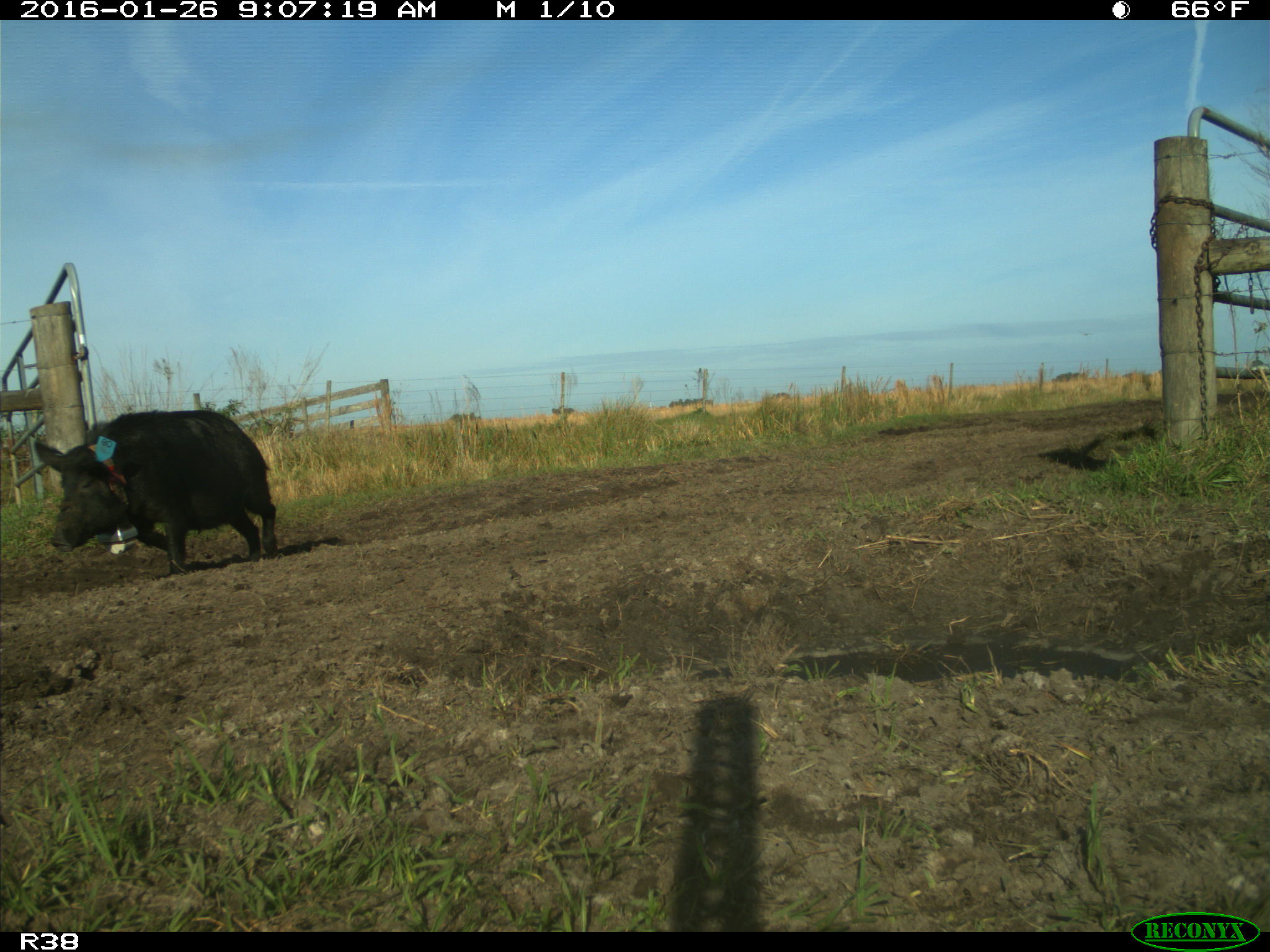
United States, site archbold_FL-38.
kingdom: Animalia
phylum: Chordata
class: Mammalia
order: Artiodactyla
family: Suidae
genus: Sus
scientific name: Sus scrofa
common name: wild boar